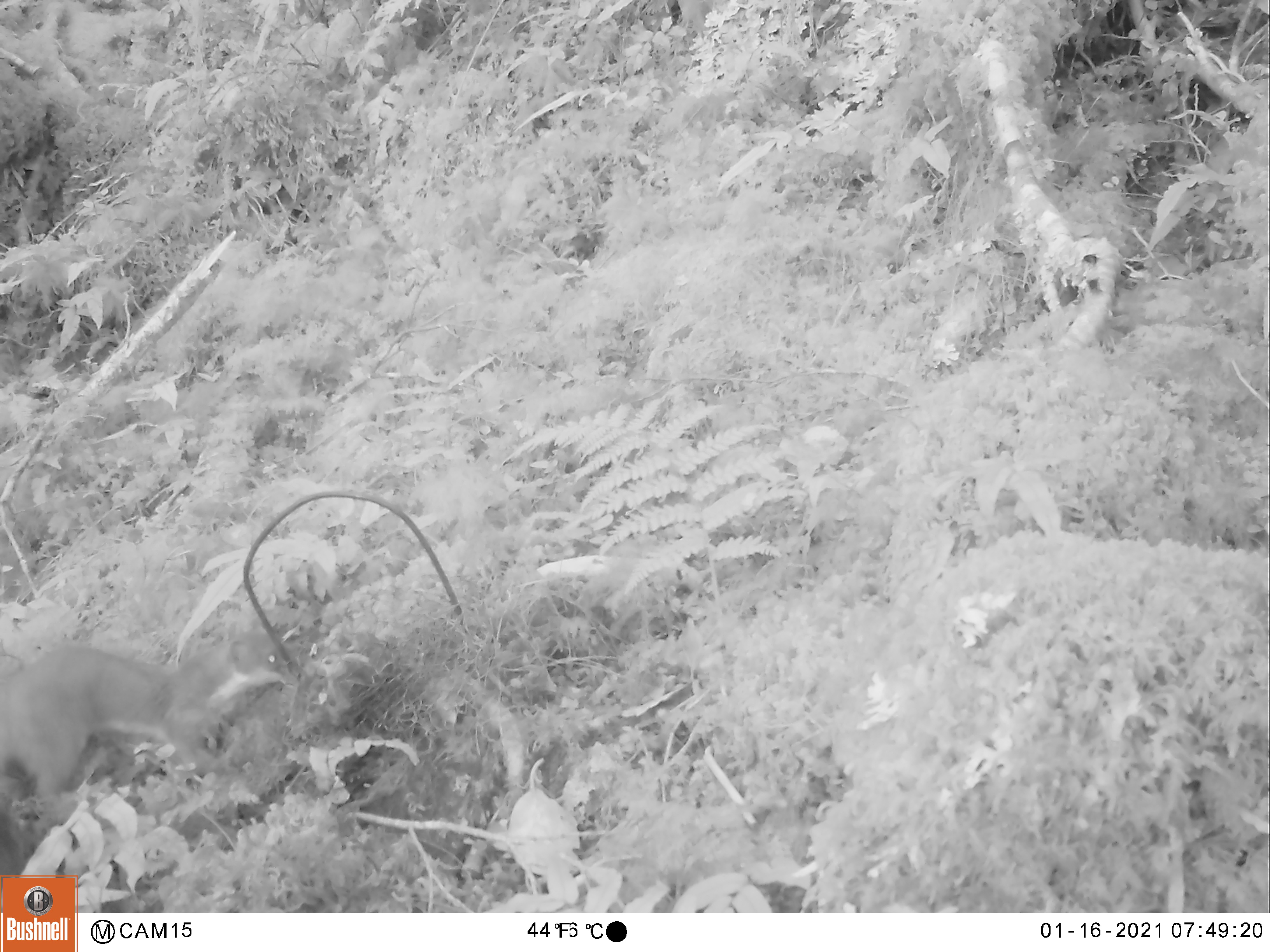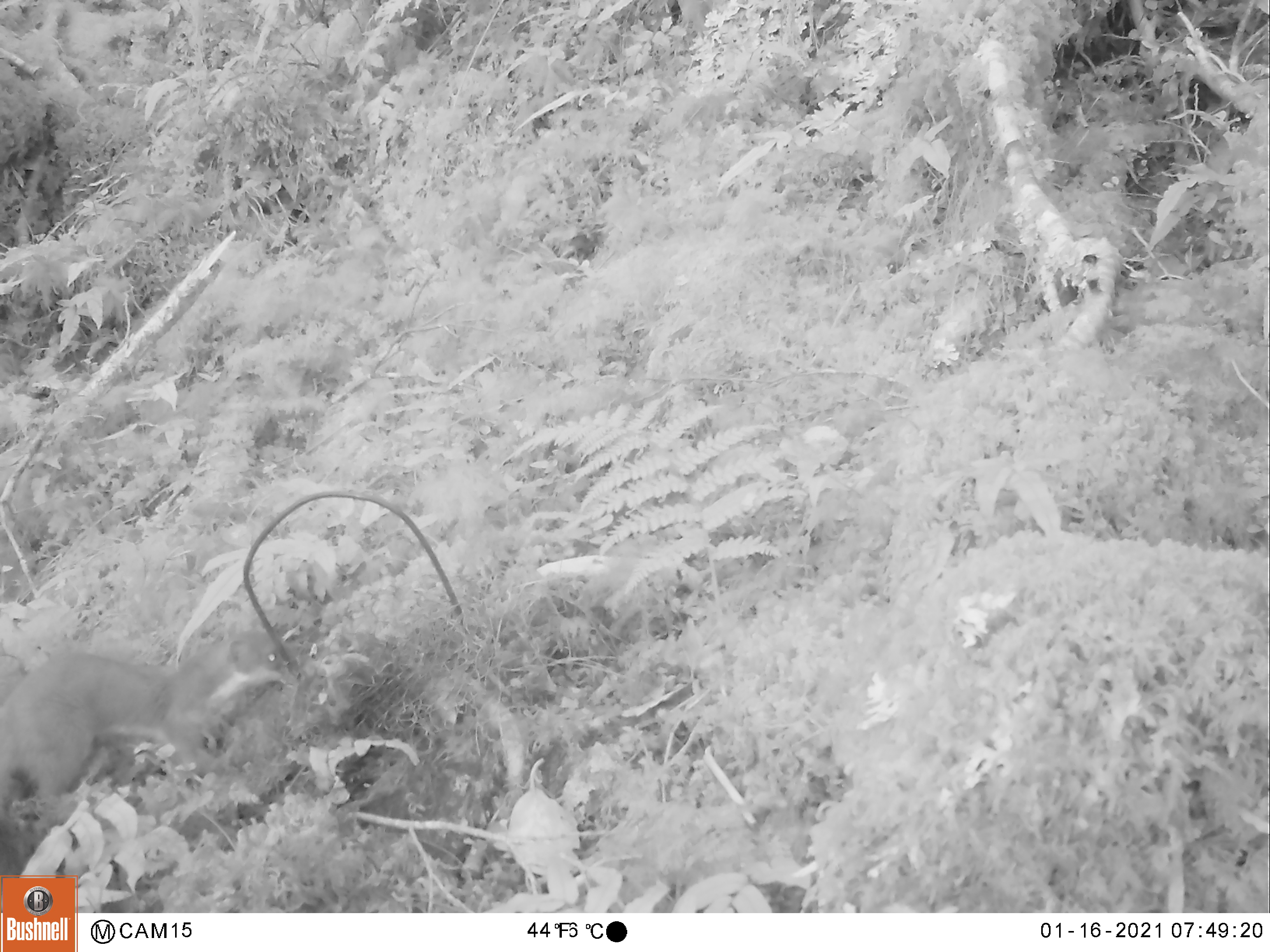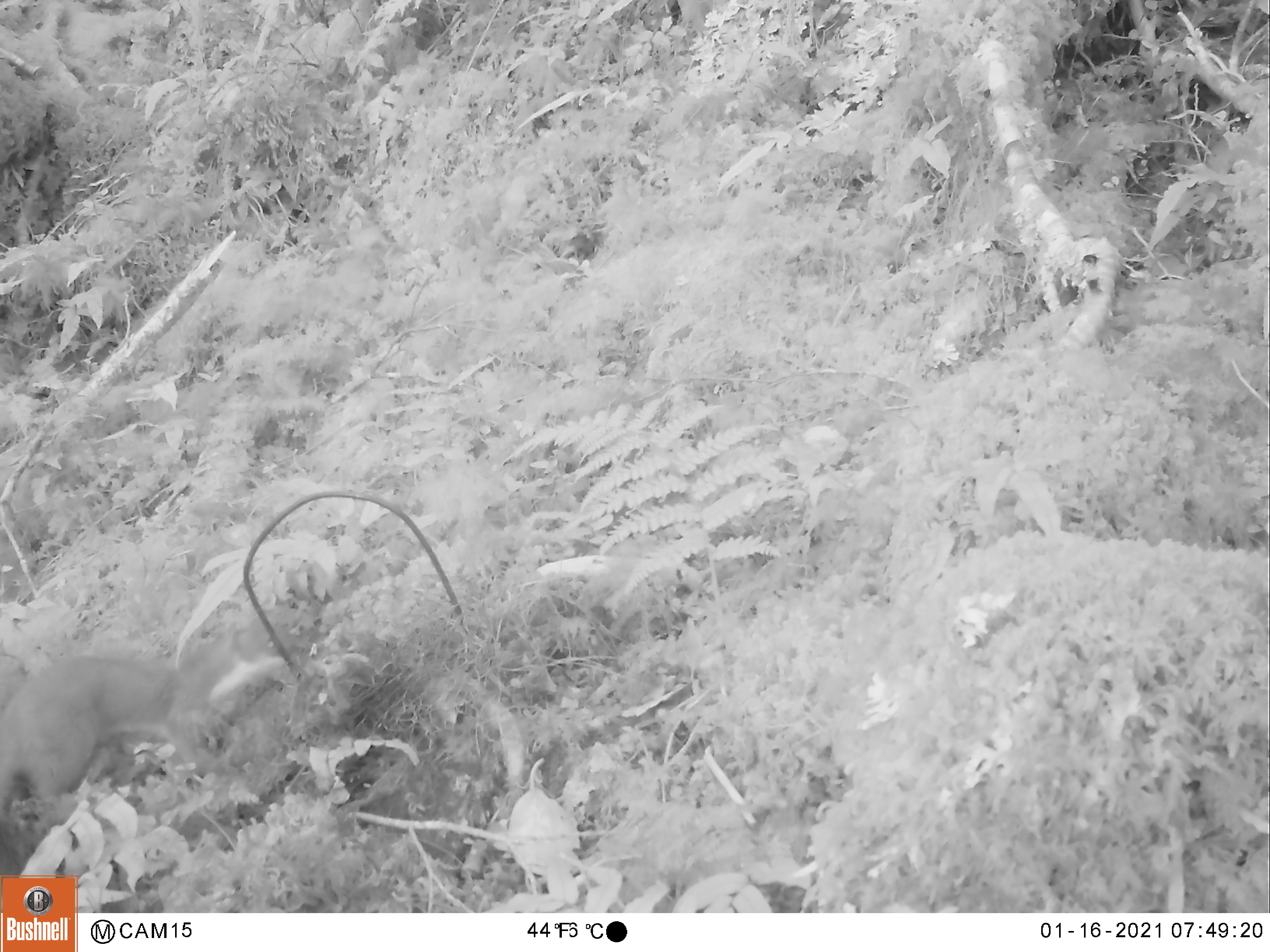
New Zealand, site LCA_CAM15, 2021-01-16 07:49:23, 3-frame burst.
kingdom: Animalia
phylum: Chordata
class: Mammalia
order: Carnivora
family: Mustelidae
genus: Mustela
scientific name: Mustela erminea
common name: stoat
Stoat (Mustela erminea).